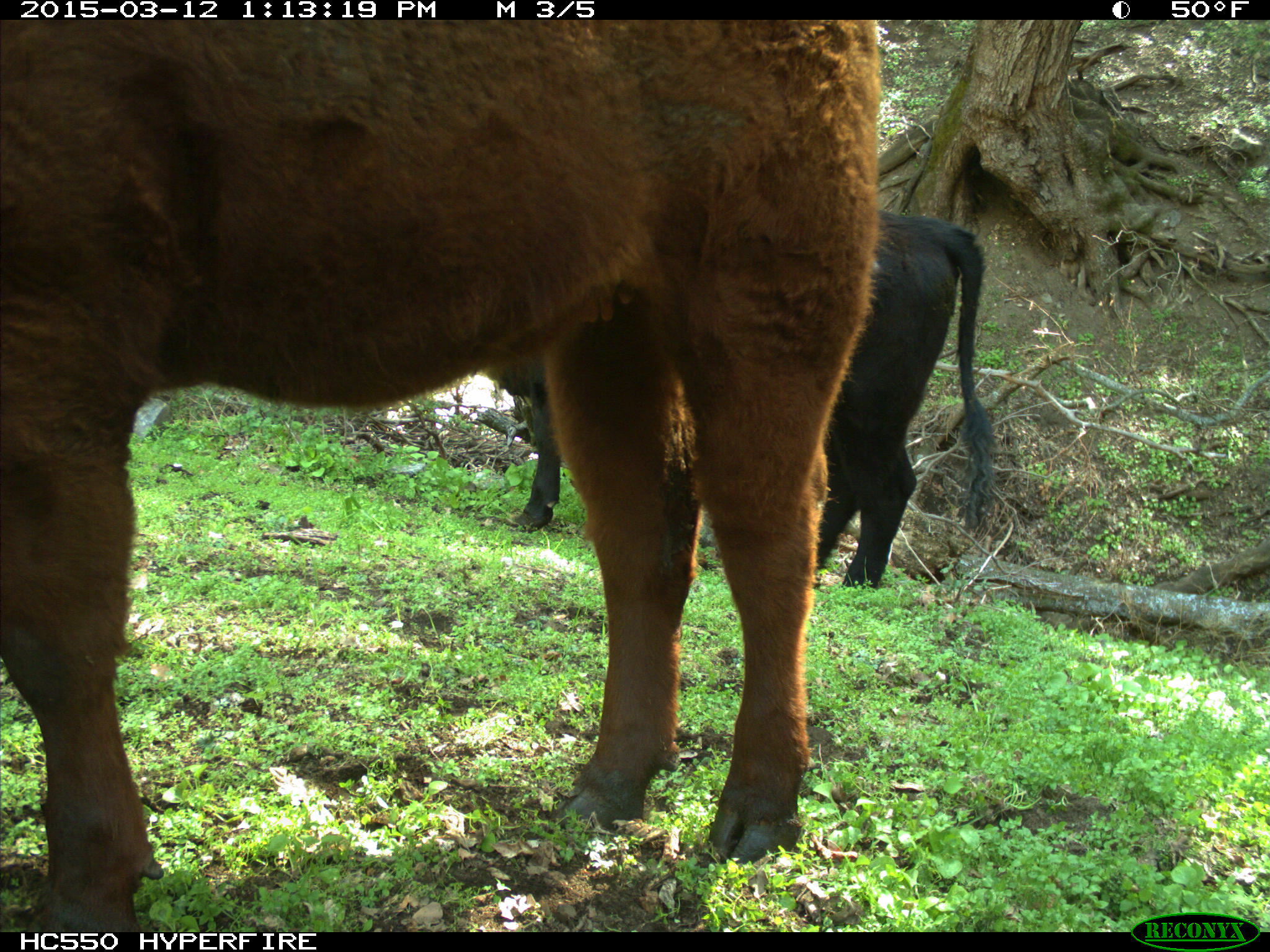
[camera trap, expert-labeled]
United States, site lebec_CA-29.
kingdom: Animalia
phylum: Chordata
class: Mammalia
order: Artiodactyla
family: Bovidae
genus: Bos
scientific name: Bos taurus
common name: domestic cow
Bos taurus (domestic cow).